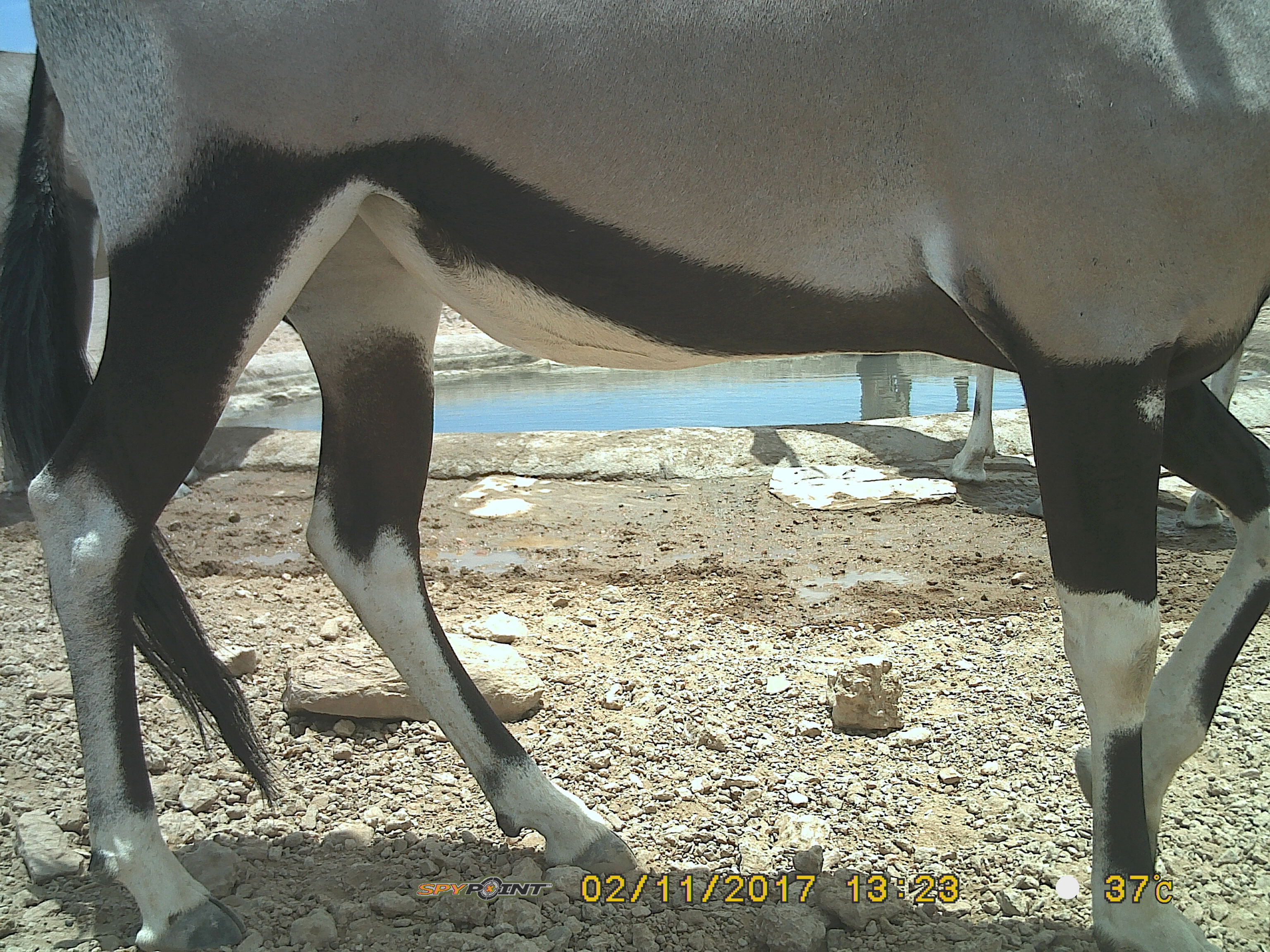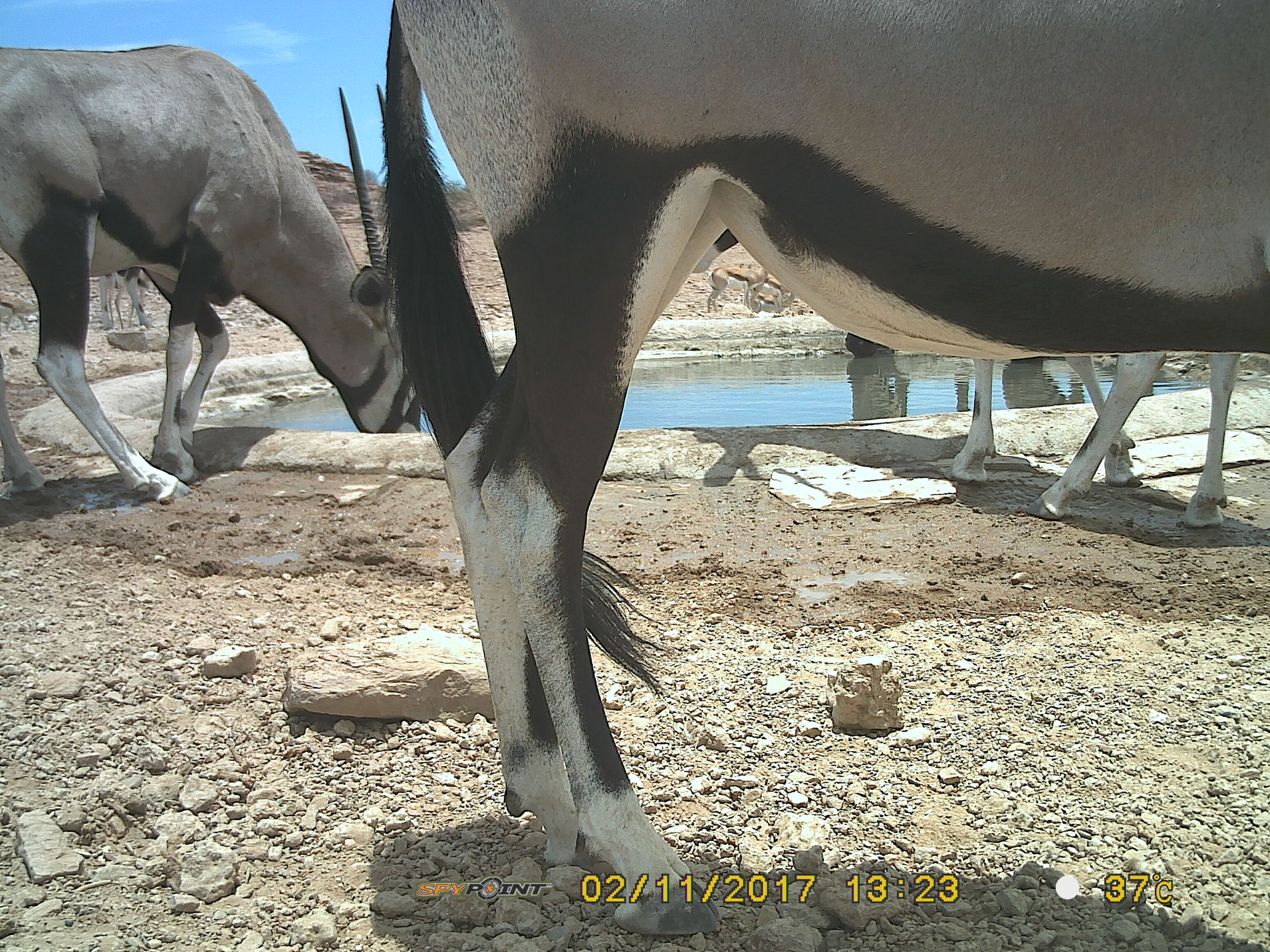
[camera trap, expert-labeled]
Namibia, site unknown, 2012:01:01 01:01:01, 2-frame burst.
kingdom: Animalia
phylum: Chordata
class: Mammalia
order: Artiodactyla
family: Bovidae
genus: Oryx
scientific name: Oryx gazella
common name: gemsbok